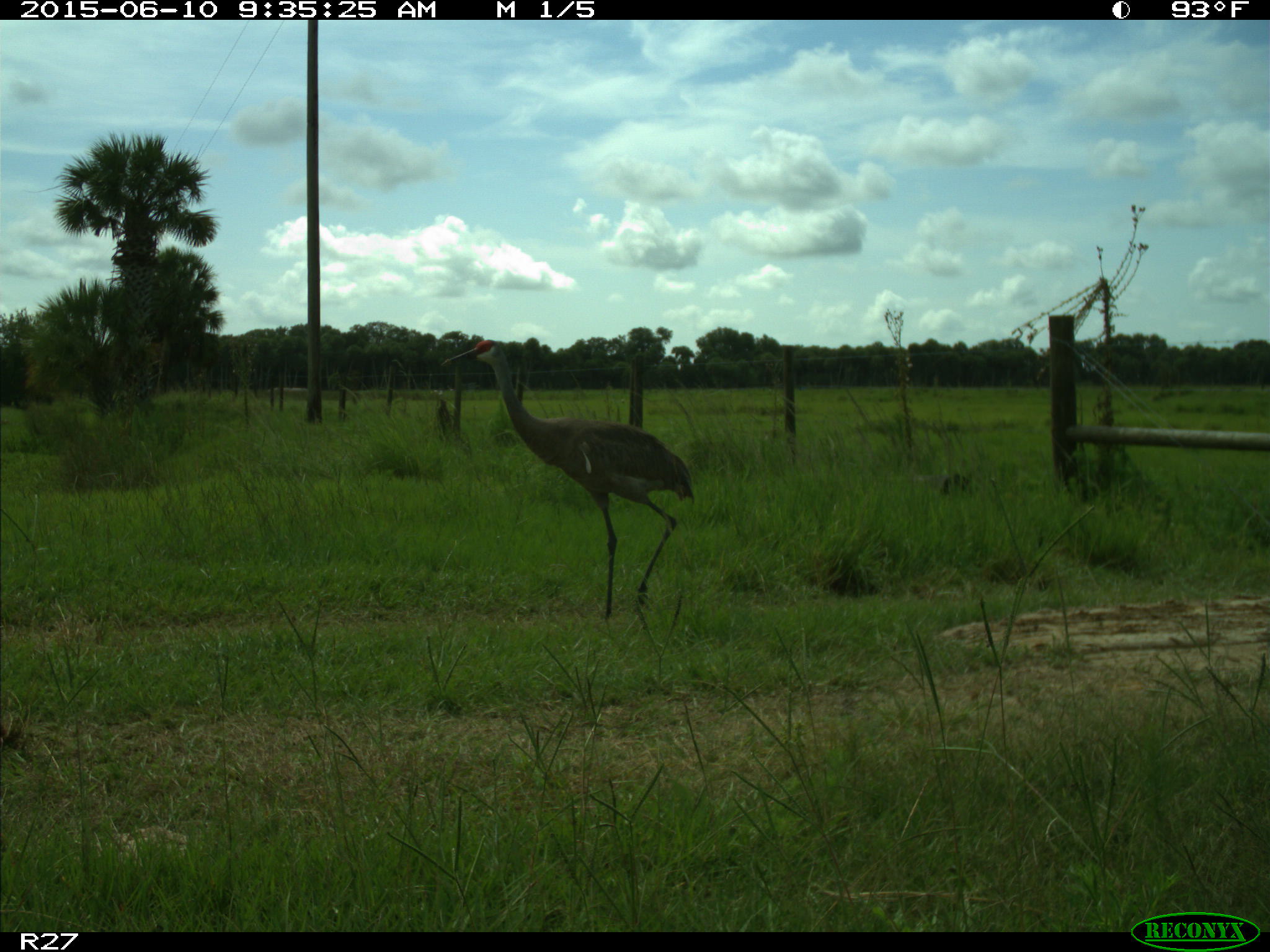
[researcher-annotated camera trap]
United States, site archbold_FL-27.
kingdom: Animalia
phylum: Chordata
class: Aves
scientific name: Aves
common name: birds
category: unidentified bird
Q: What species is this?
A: Unidentified bird (birds) (Aves).